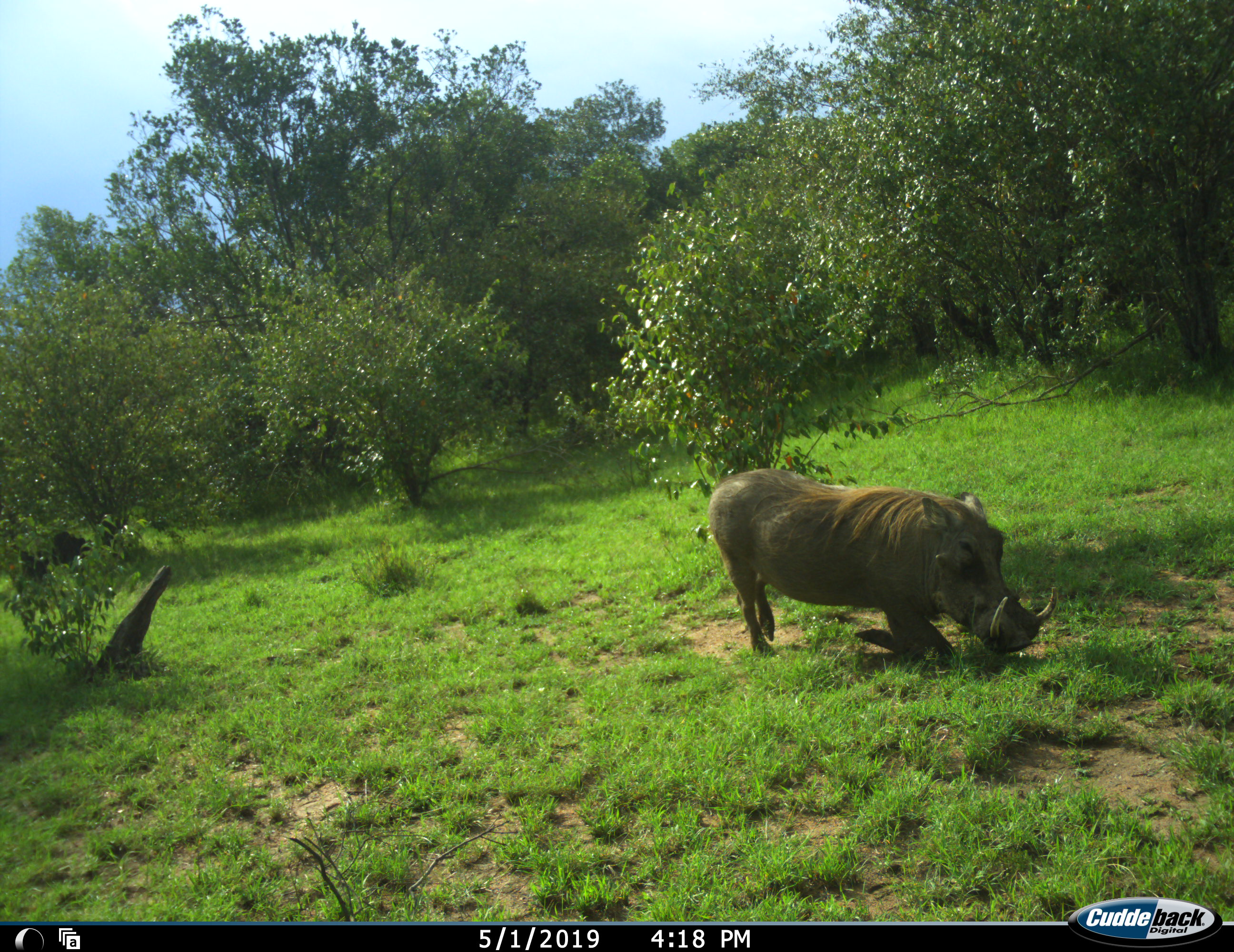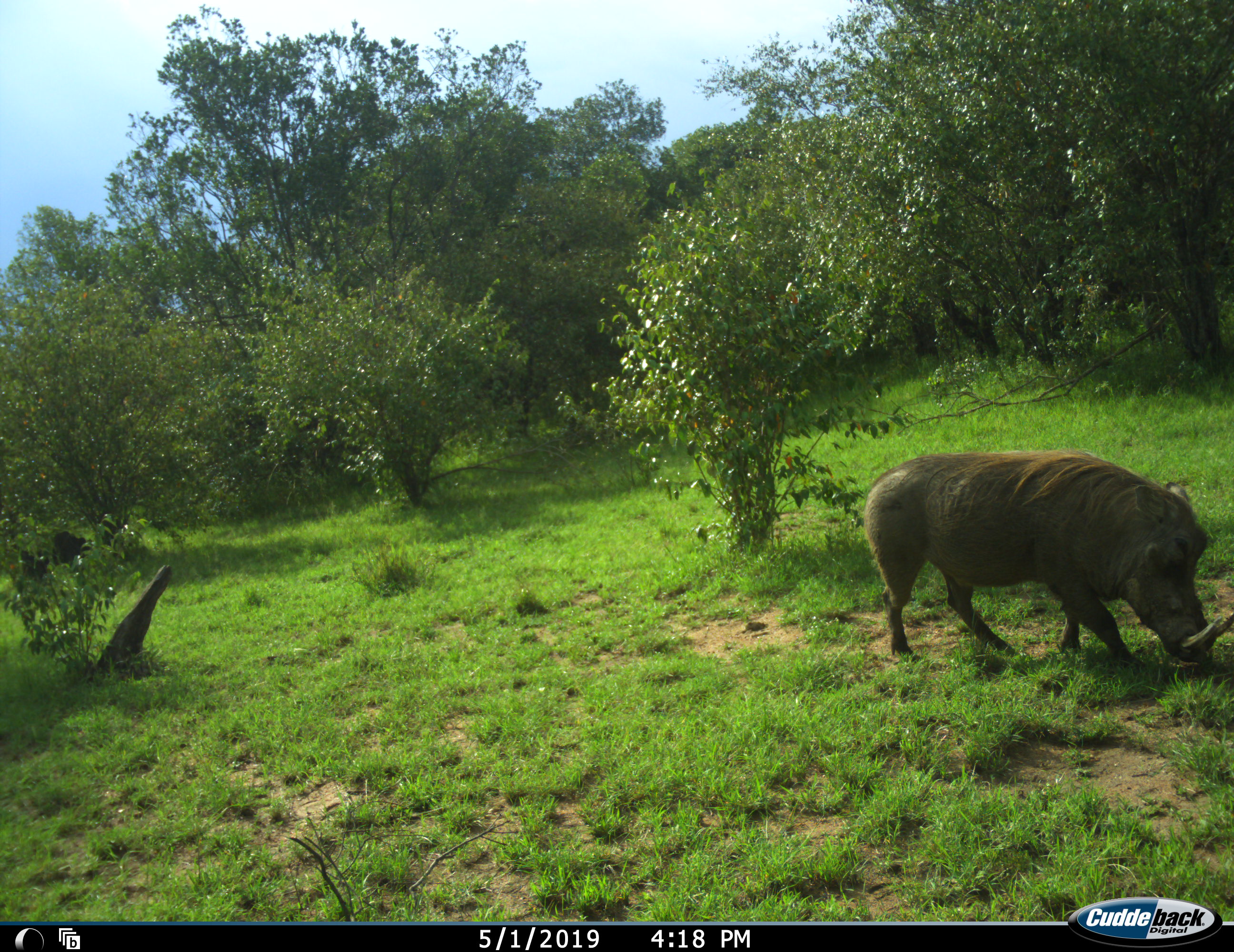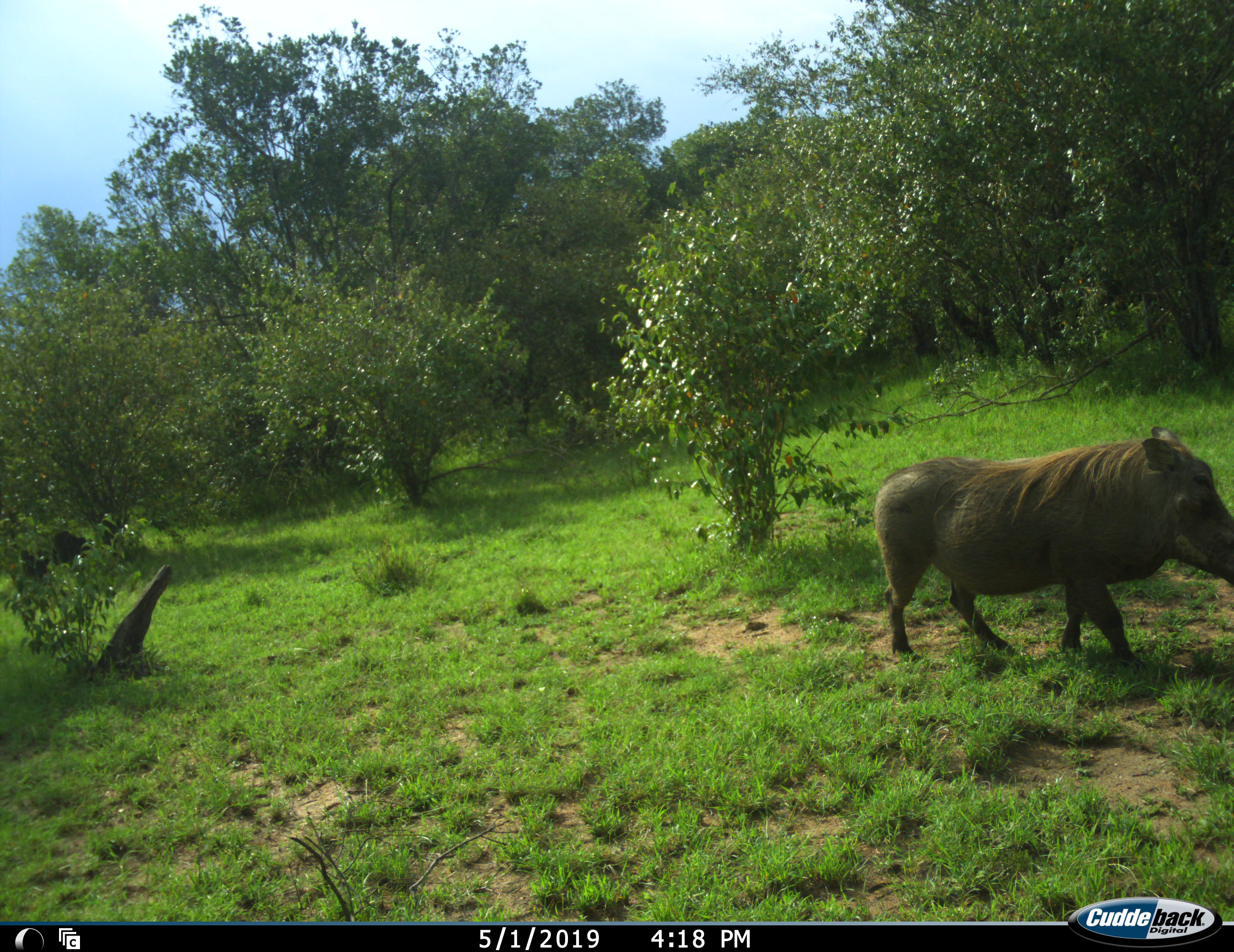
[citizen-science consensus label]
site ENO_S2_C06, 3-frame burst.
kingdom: Animalia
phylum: Chordata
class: Mammalia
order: Artiodactyla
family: Suidae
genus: Phacochoerus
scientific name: Phacochoerus africanus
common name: warthog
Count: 1.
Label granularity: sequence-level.